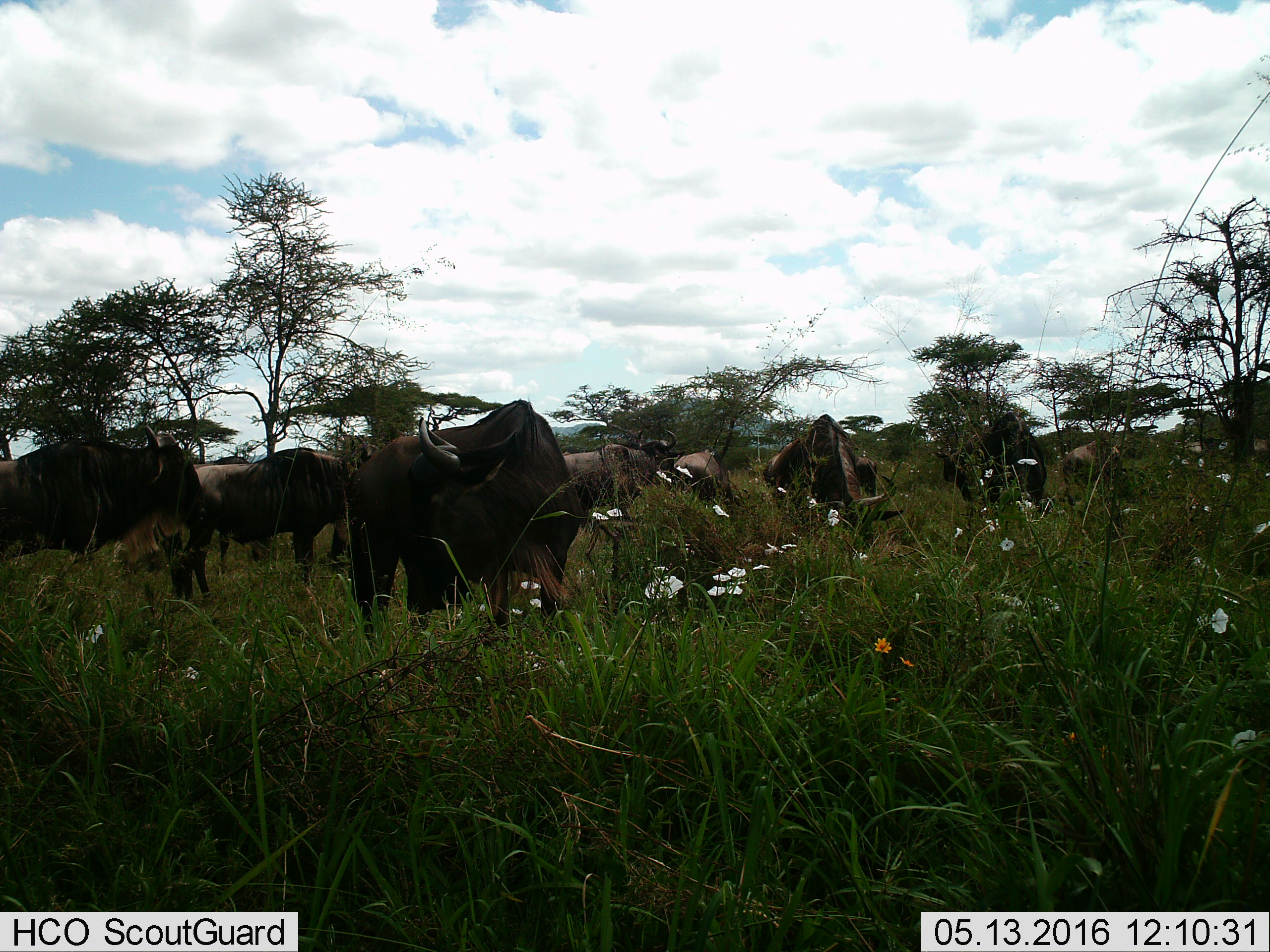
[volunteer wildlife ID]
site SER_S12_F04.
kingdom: Animalia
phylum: Chordata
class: Mammalia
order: Artiodactyla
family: Bovidae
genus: Connochaetes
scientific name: Connochaetes taurinus taurinus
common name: blue wildebeest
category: wildebeestblue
Wildebeestblue (blue wildebeest) (Connochaetes taurinus taurinus), count 11-50. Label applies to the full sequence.